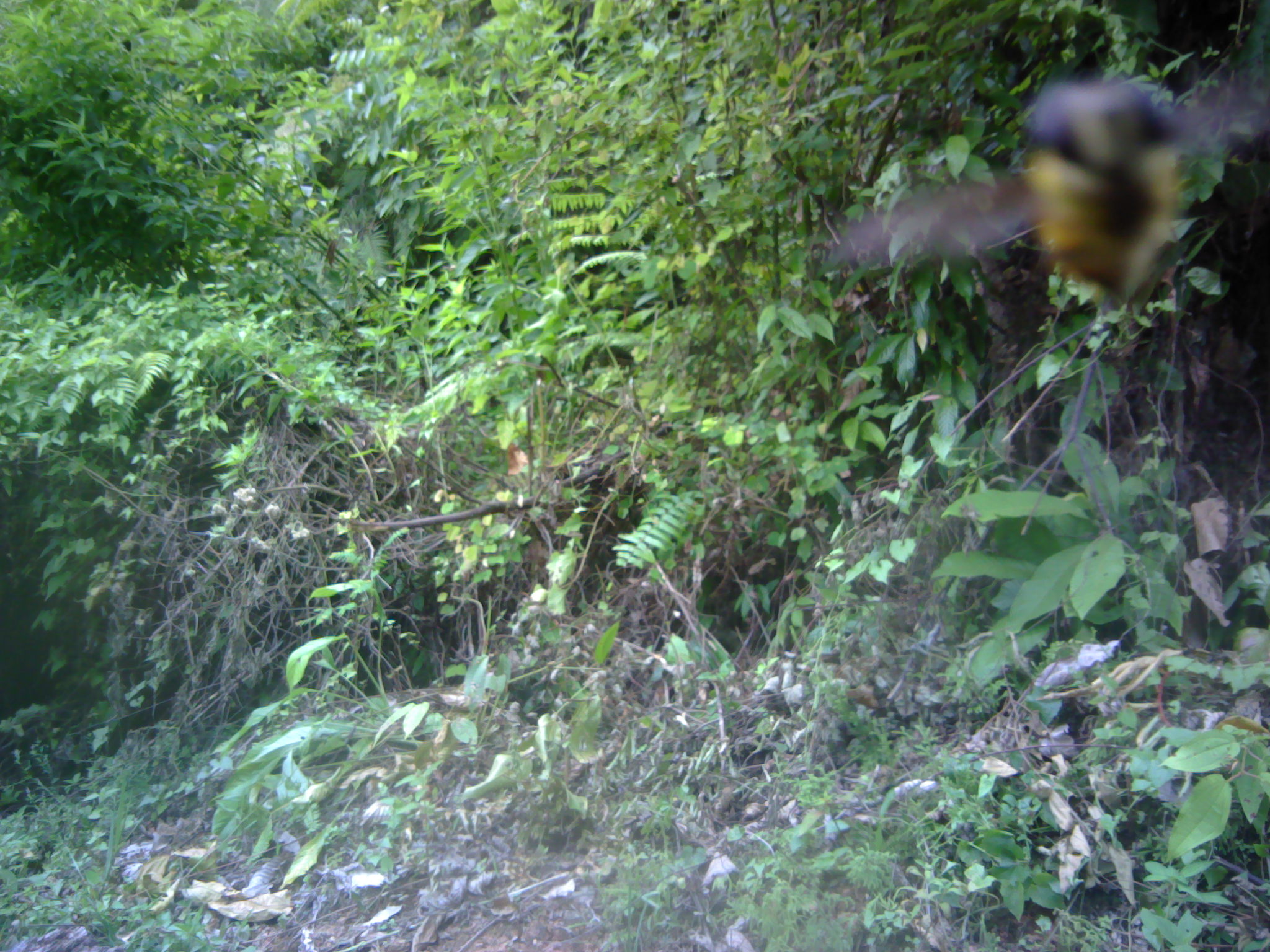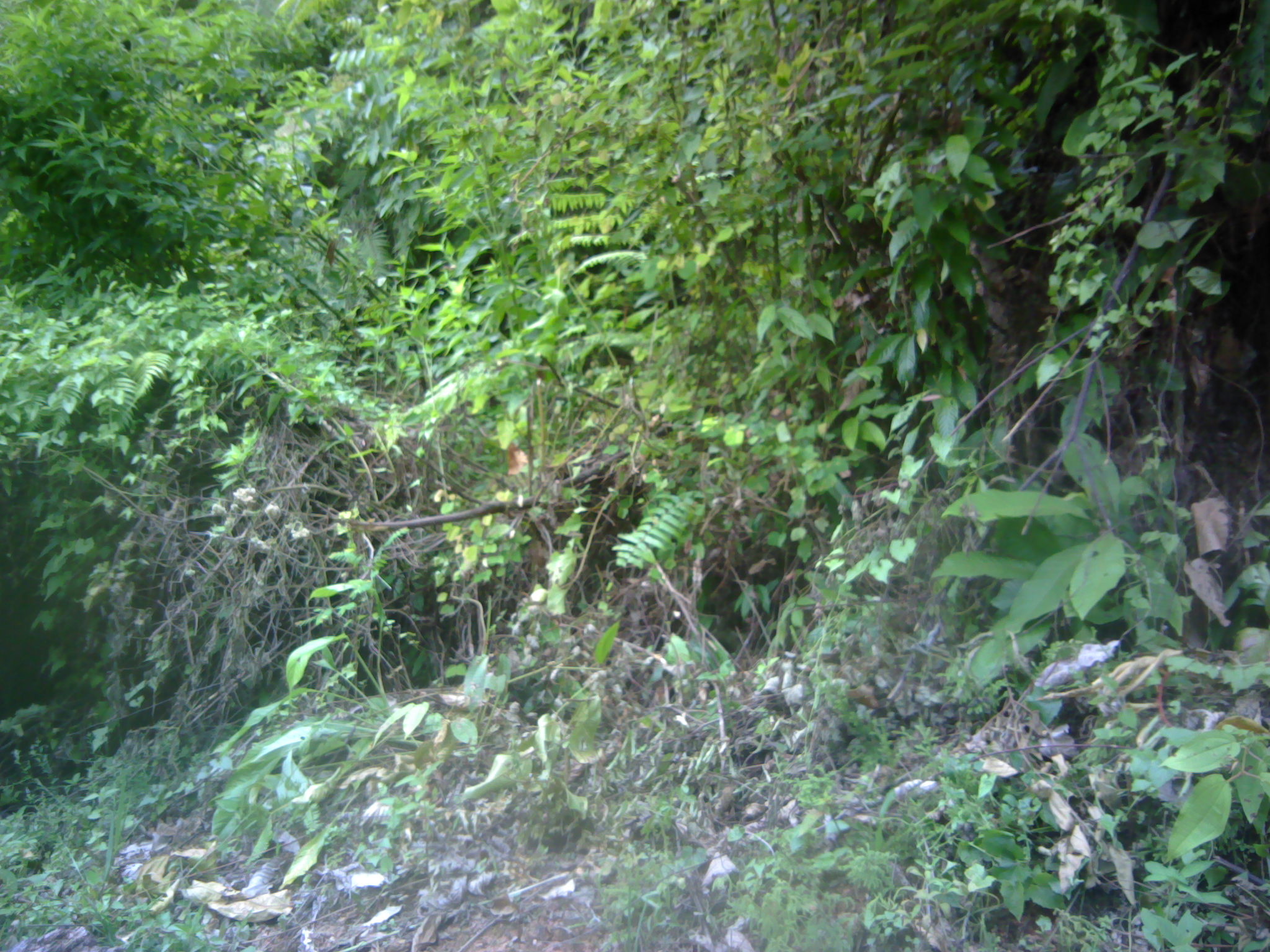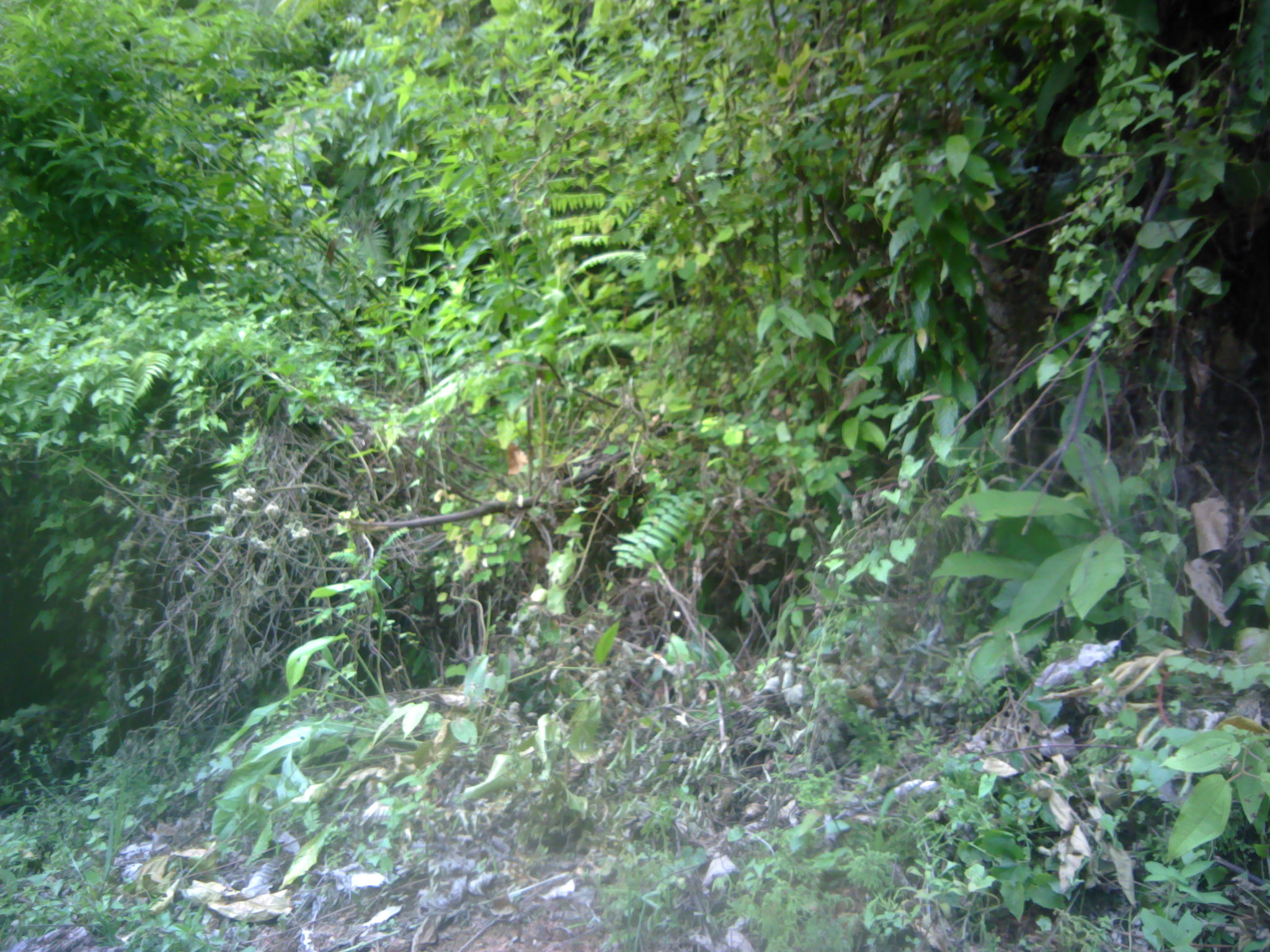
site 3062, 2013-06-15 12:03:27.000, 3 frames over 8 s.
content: unidentified animal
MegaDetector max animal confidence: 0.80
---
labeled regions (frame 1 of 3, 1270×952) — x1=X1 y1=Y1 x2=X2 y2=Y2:
unidentifiable: x1=835 y1=61 x2=1270 y2=301